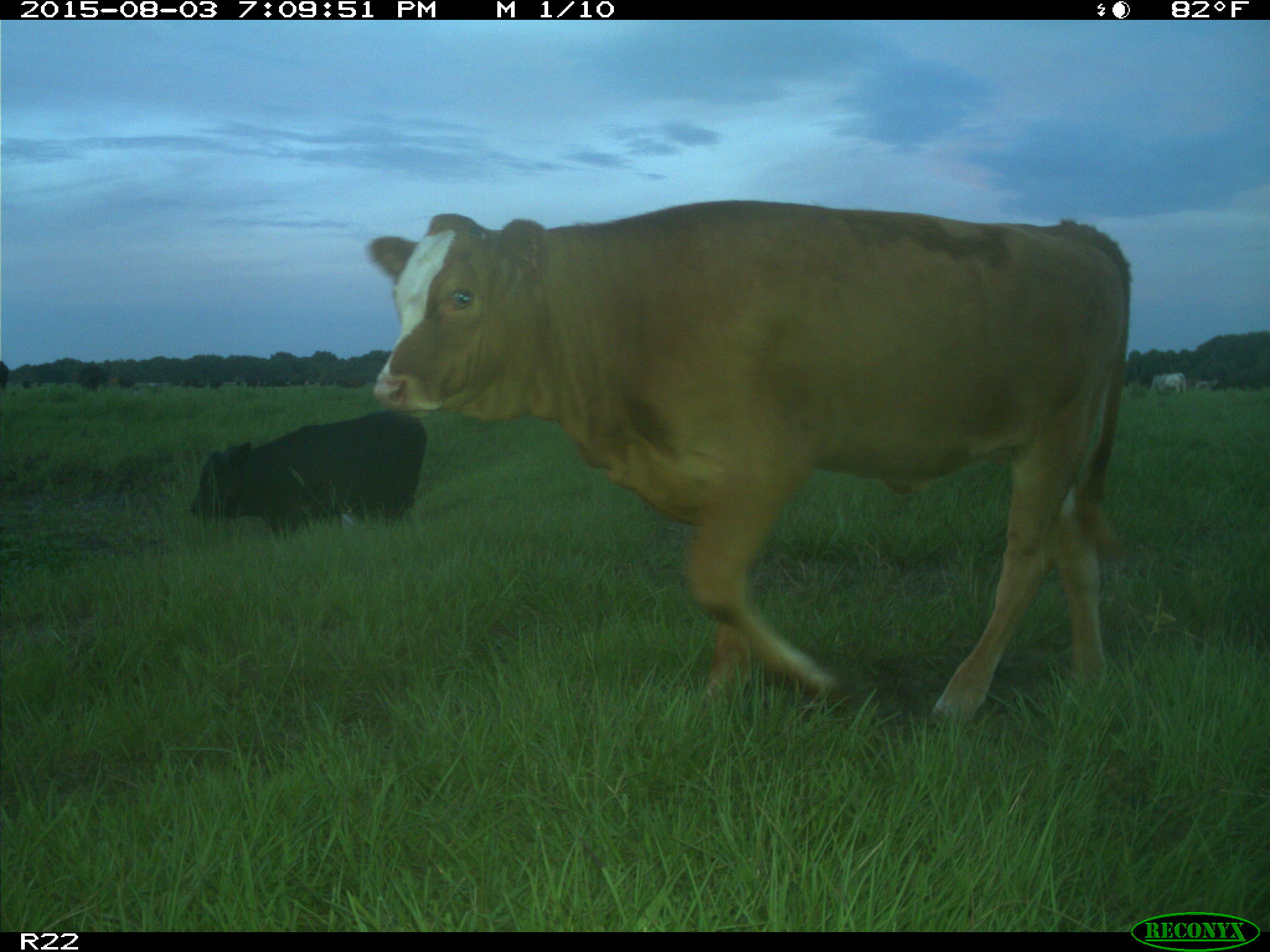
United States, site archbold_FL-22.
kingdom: Animalia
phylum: Chordata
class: Mammalia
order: Artiodactyla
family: Bovidae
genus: Bos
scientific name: Bos taurus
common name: domestic cow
Bos taurus (domestic cow).